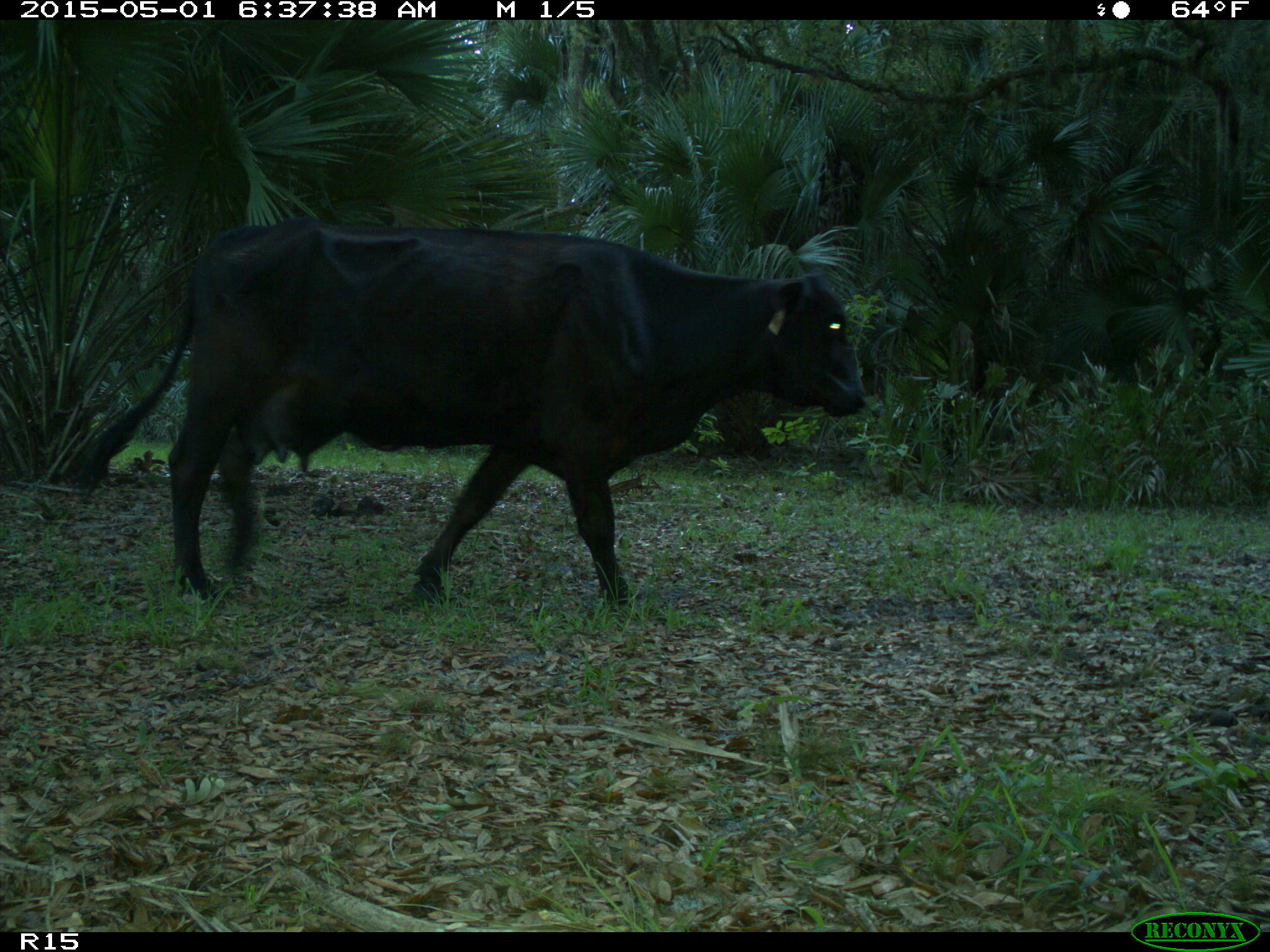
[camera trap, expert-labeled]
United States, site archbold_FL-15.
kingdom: Animalia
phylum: Chordata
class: Mammalia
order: Artiodactyla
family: Bovidae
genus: Bos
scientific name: Bos taurus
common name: domestic cow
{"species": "Bos taurus (domestic cow)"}